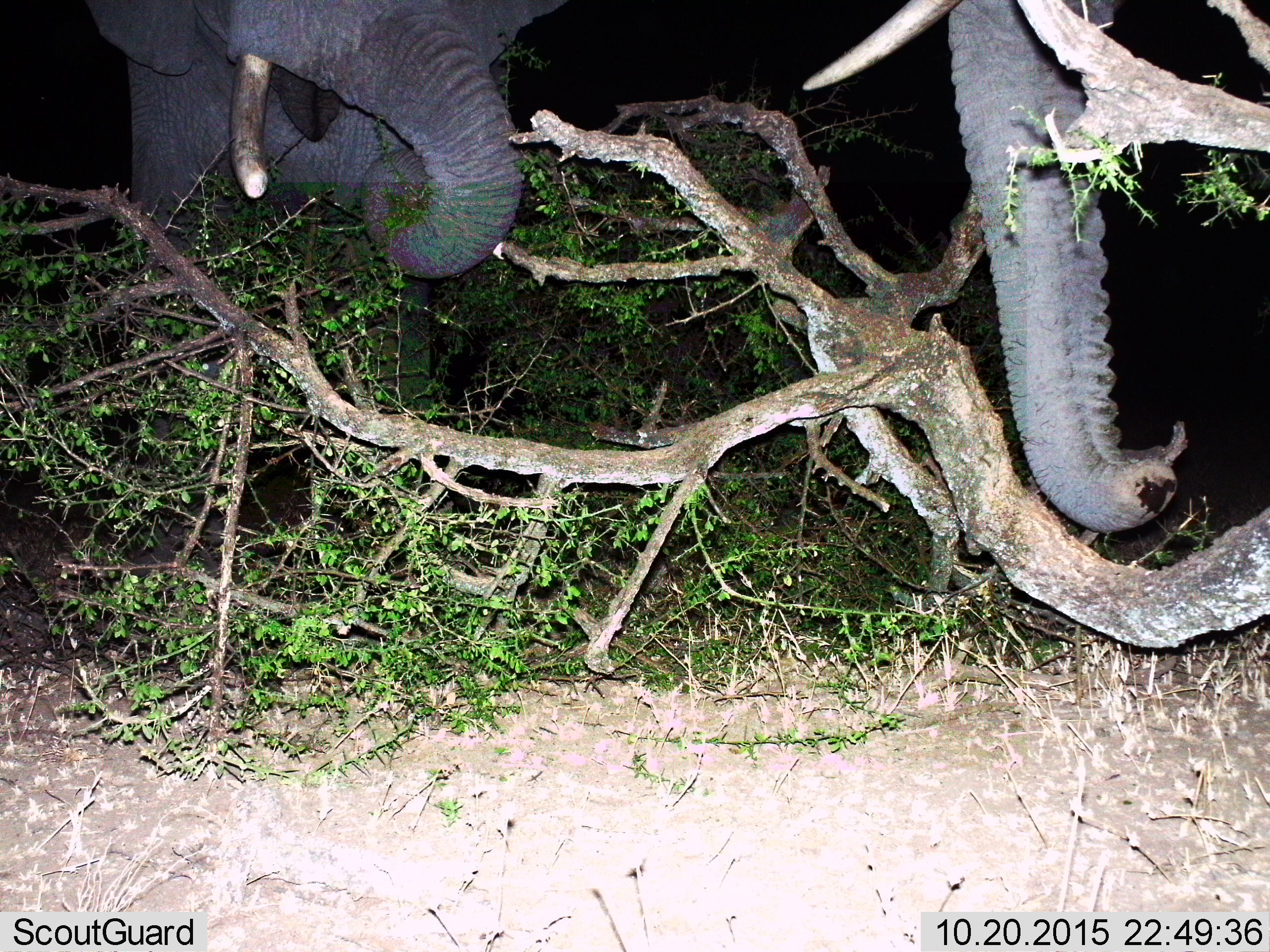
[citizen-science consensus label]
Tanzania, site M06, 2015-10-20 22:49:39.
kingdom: Animalia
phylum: Chordata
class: Mammalia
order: Proboscidea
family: Elephantidae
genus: Loxodonta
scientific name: Loxodonta africana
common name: african bush elephant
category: elephant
Elephant (african bush elephant) (Loxodonta africana), count 2. Behavior (volunteer vote fractions): standing 50%, resting 10%, moving 10%, interacting 10%. Young present (vote fraction): 0%. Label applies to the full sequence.